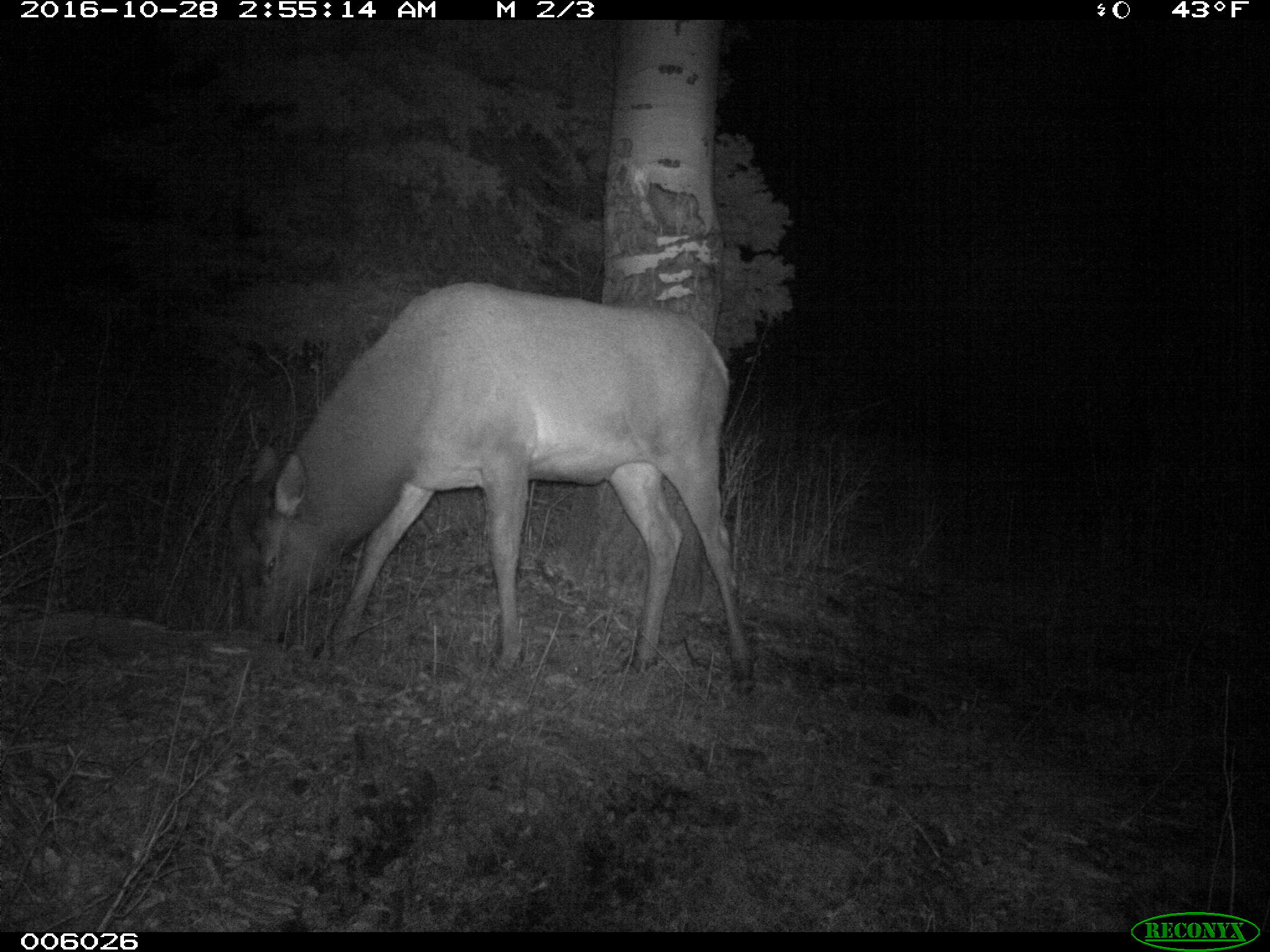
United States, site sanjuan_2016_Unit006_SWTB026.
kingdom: Animalia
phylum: Chordata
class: Mammalia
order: Artiodactyla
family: Cervidae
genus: Cervus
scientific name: Cervus elaphus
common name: red deer